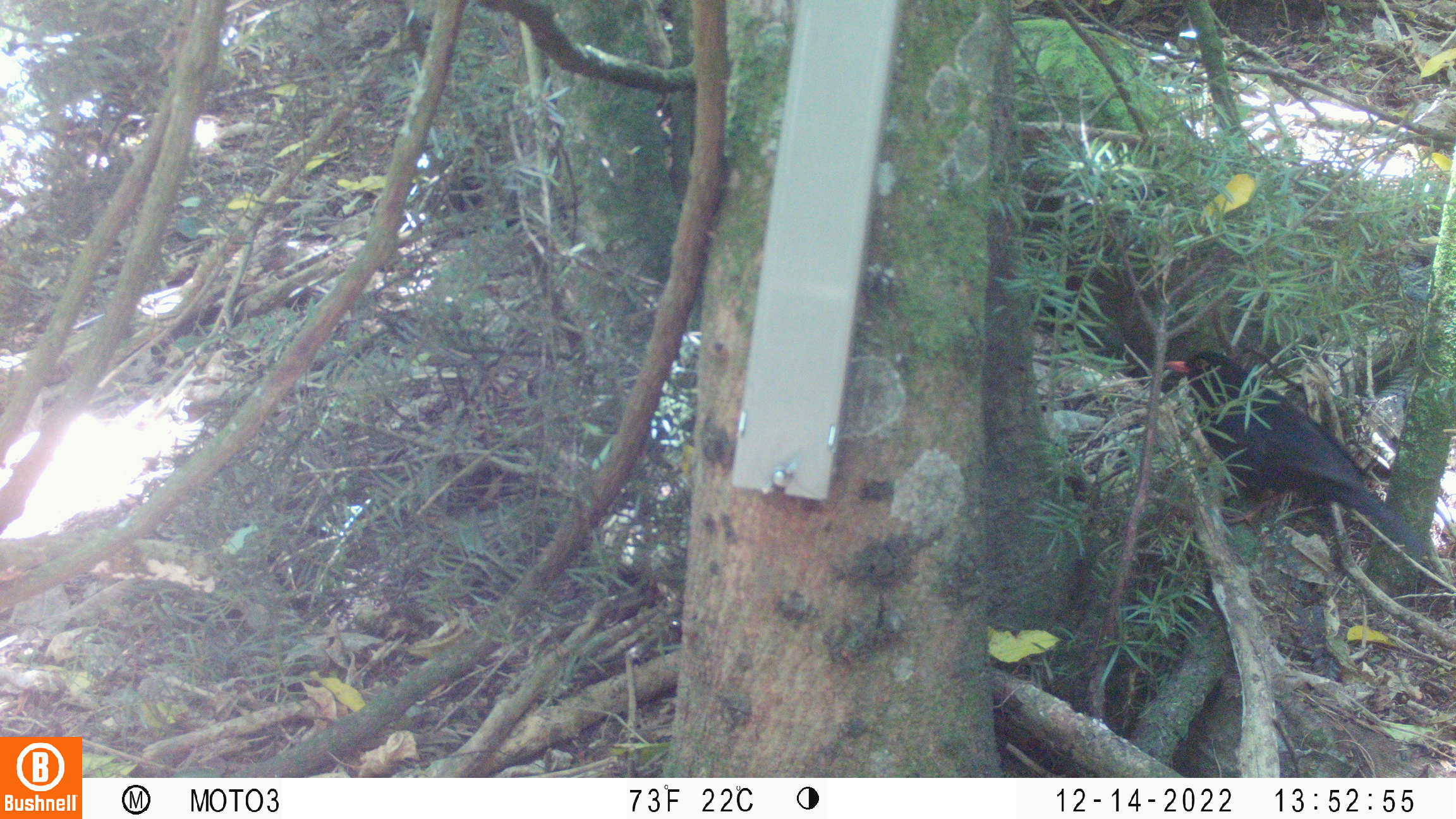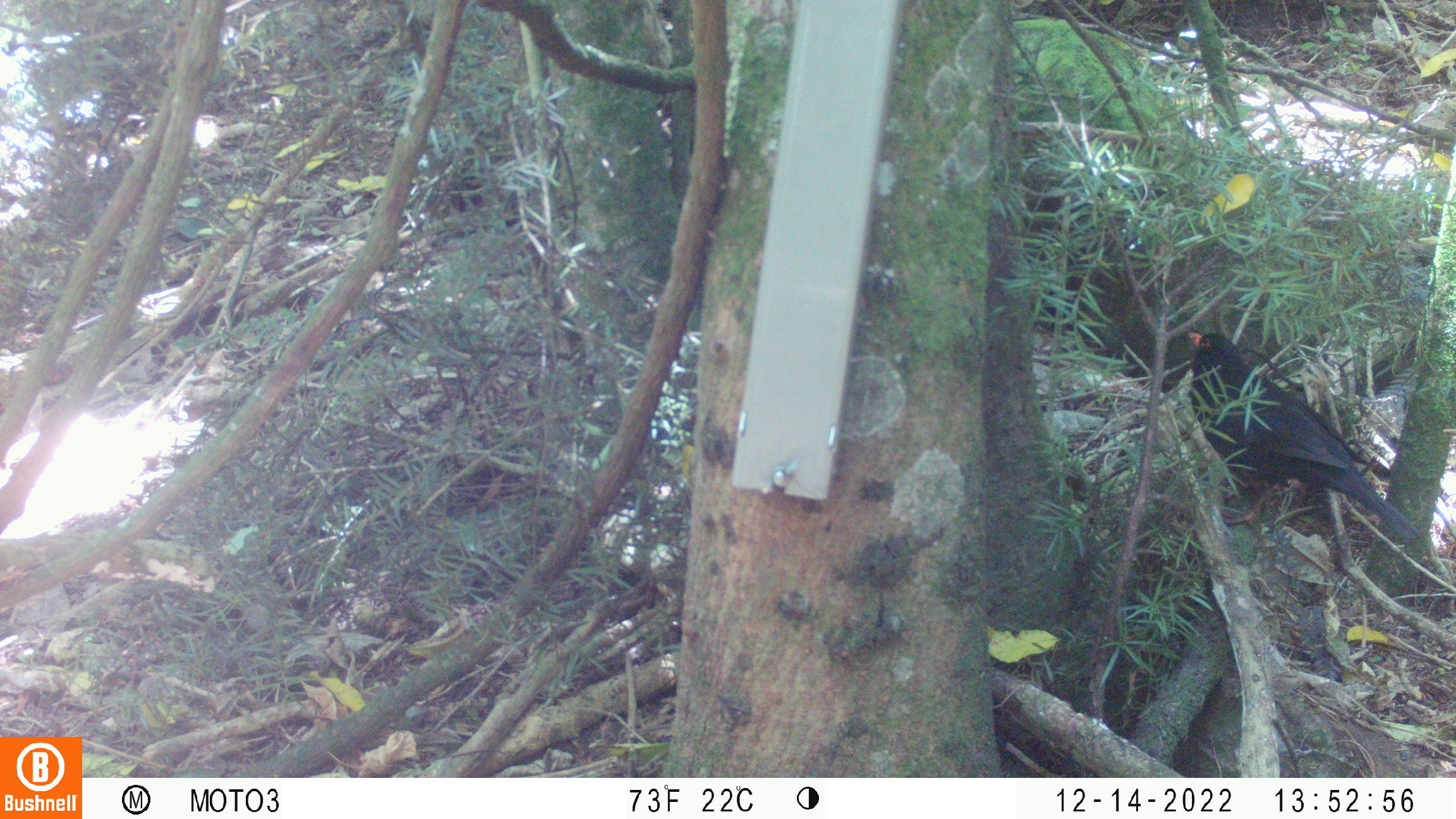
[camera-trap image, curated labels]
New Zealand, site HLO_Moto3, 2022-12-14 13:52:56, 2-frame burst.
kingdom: Animalia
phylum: Chordata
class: Aves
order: Passeriformes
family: Turdidae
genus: Turdus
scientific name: Turdus merula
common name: eurasian blackbird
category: blackbird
Blackbird (eurasian blackbird) (Turdus merula).